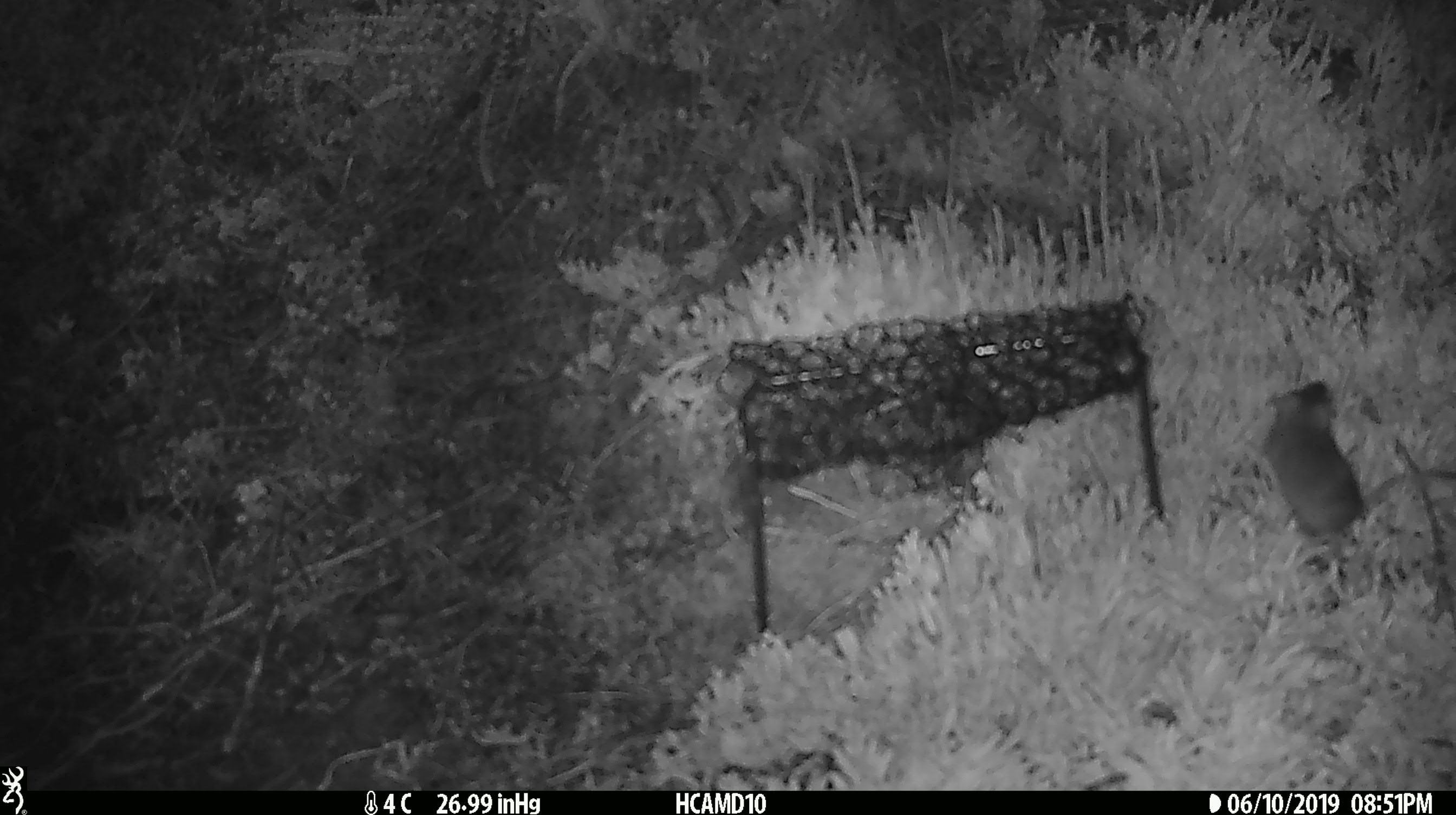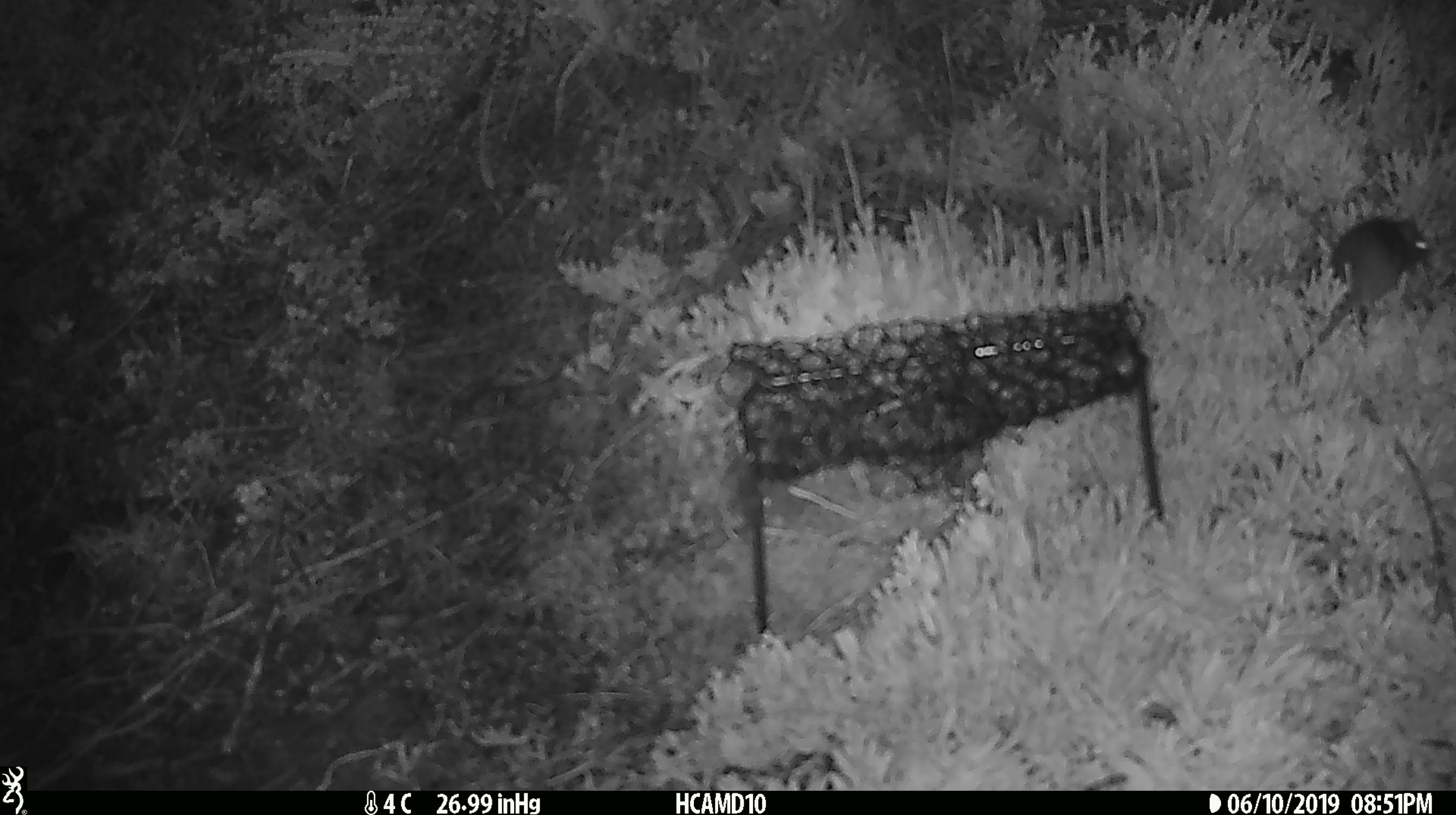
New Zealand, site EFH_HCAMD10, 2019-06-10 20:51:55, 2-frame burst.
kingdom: Animalia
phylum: Chordata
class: Mammalia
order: Rodentia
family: Muridae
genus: Mus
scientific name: Mus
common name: mouse